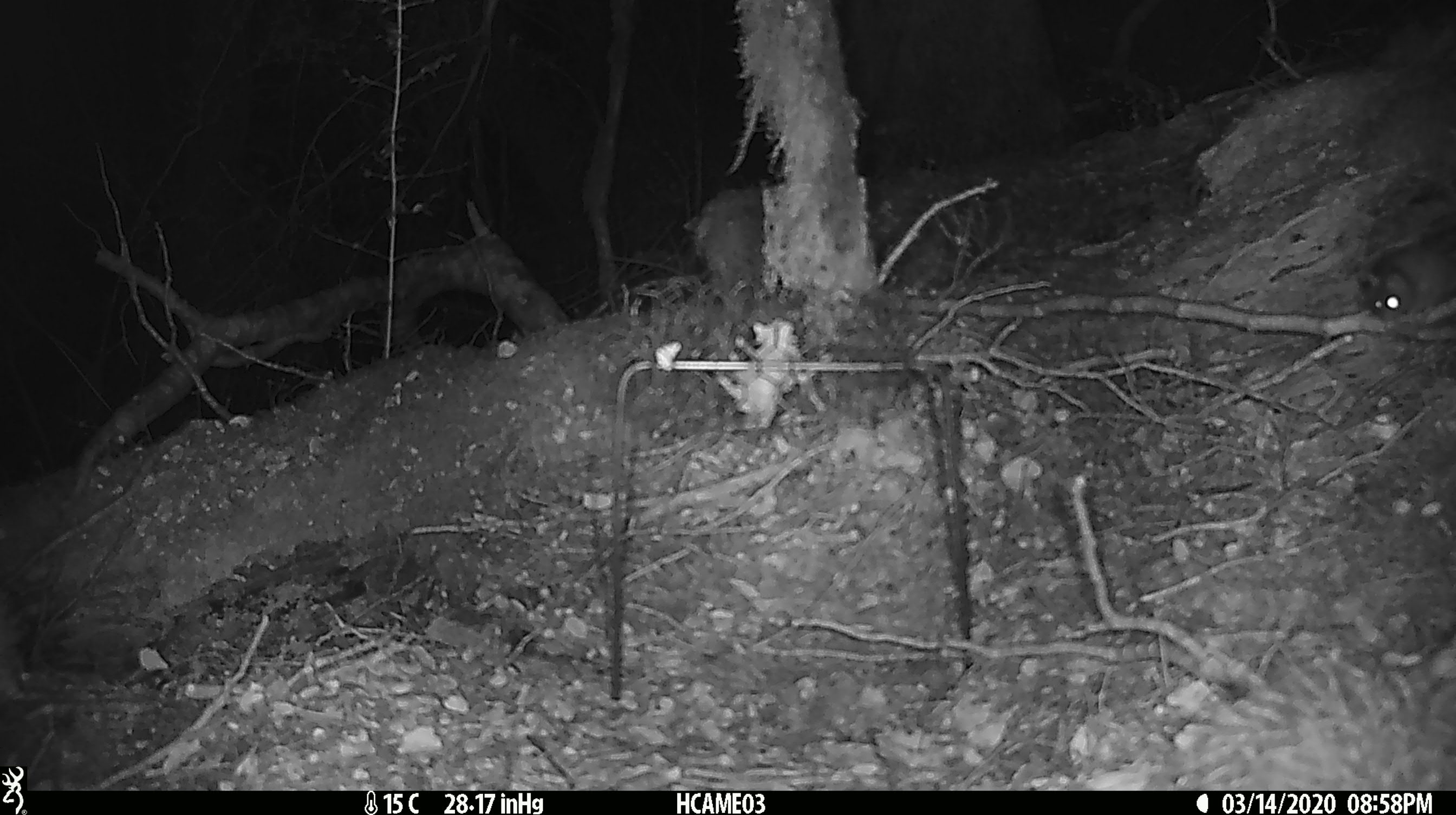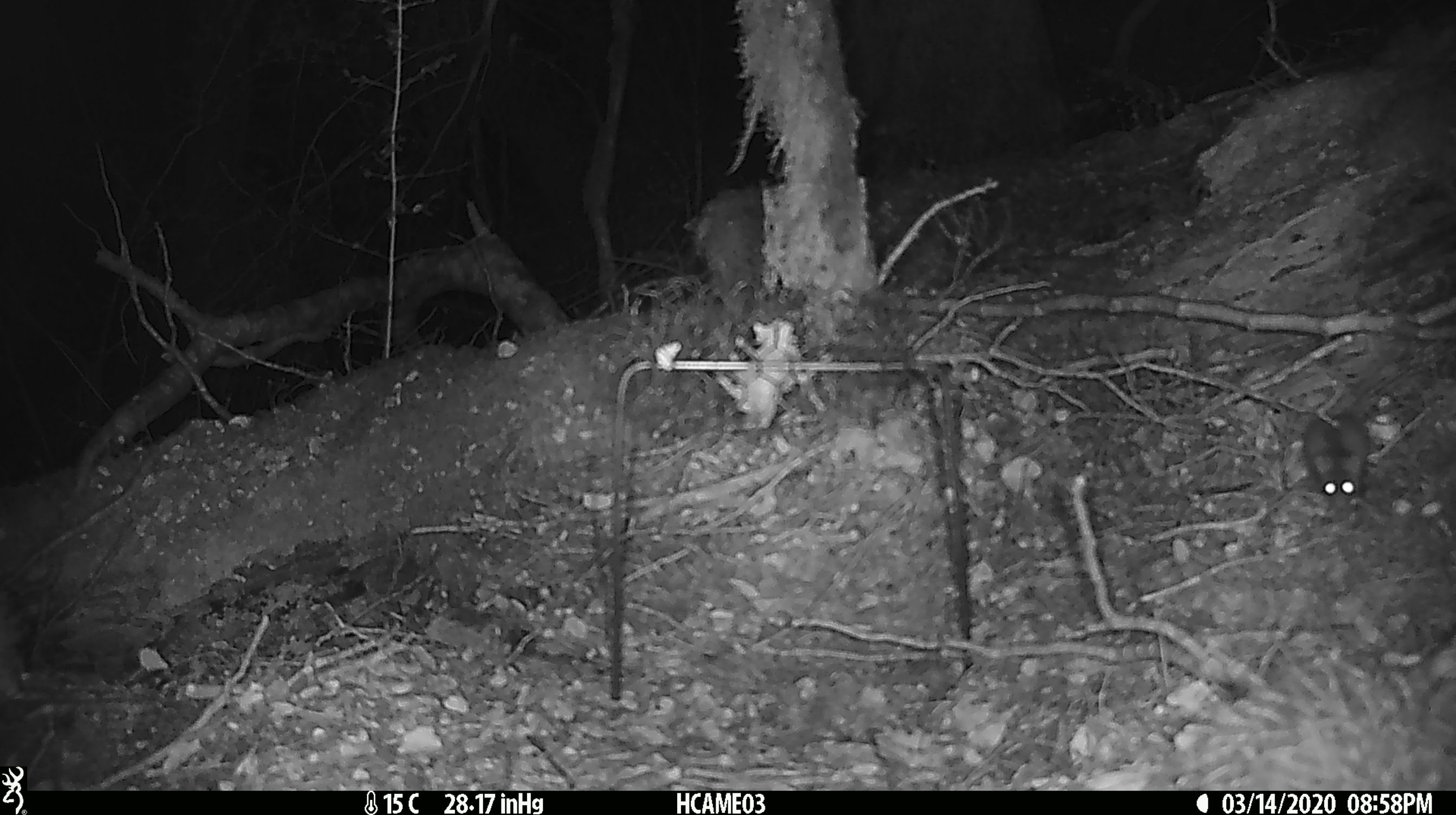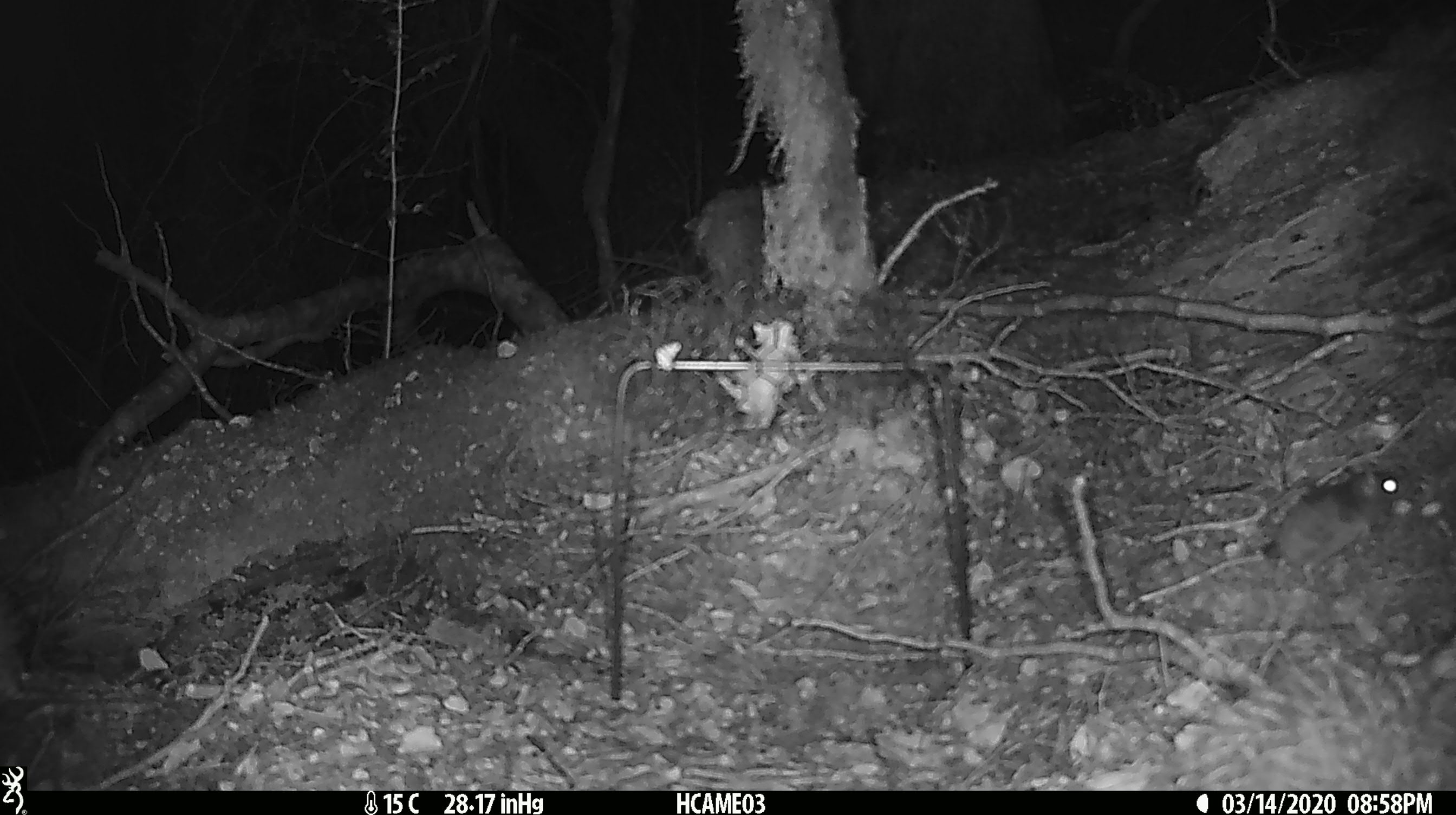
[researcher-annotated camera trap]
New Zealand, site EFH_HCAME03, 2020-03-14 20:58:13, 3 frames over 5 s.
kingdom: Animalia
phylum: Chordata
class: Mammalia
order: Rodentia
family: Muridae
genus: Mus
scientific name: Mus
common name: mouse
Mouse (Mus).